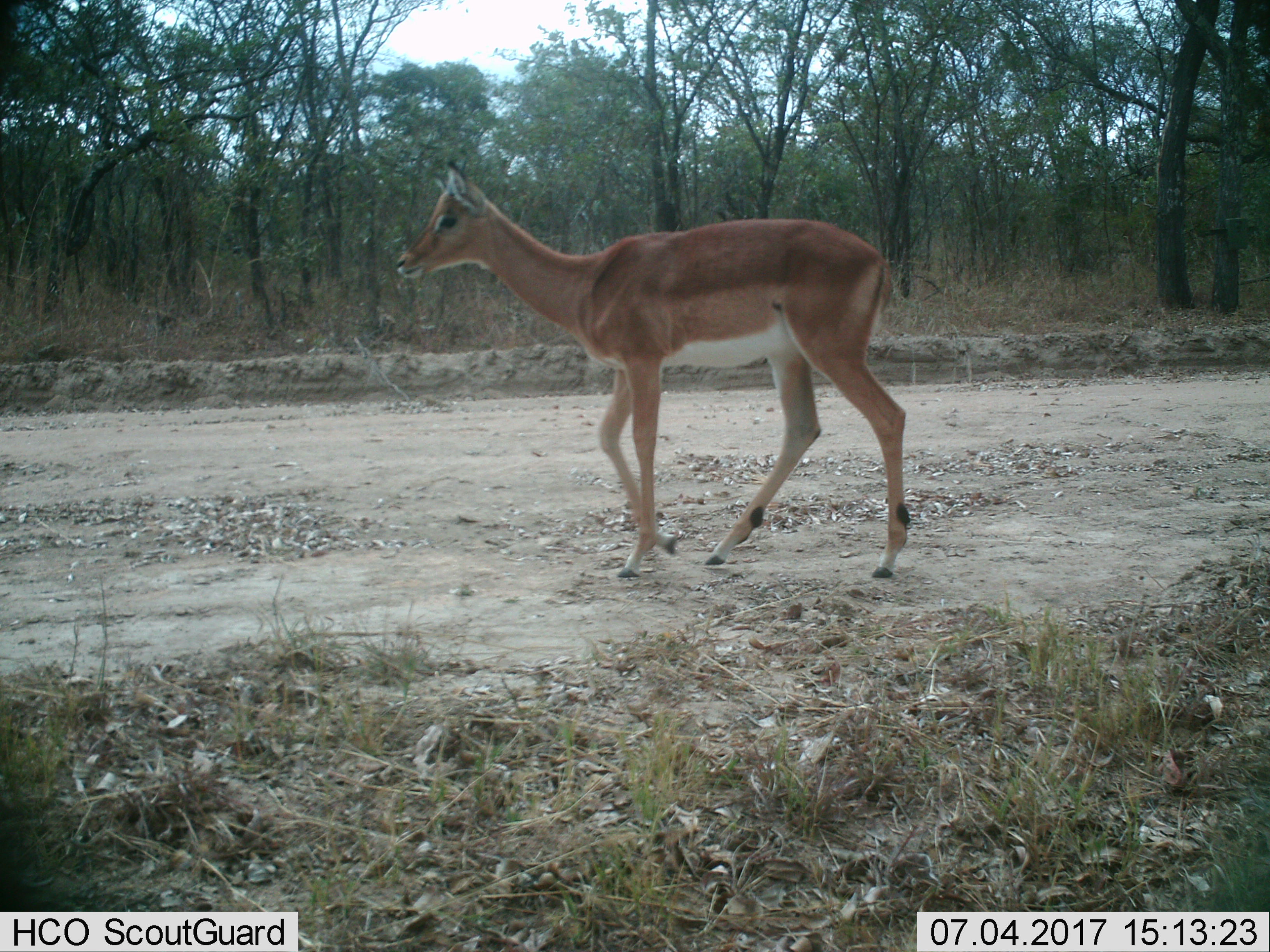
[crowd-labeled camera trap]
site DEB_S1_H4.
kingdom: Animalia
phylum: Chordata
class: Mammalia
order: Artiodactyla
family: Bovidae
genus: Aepyceros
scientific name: Aepyceros melampus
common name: impala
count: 1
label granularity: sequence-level